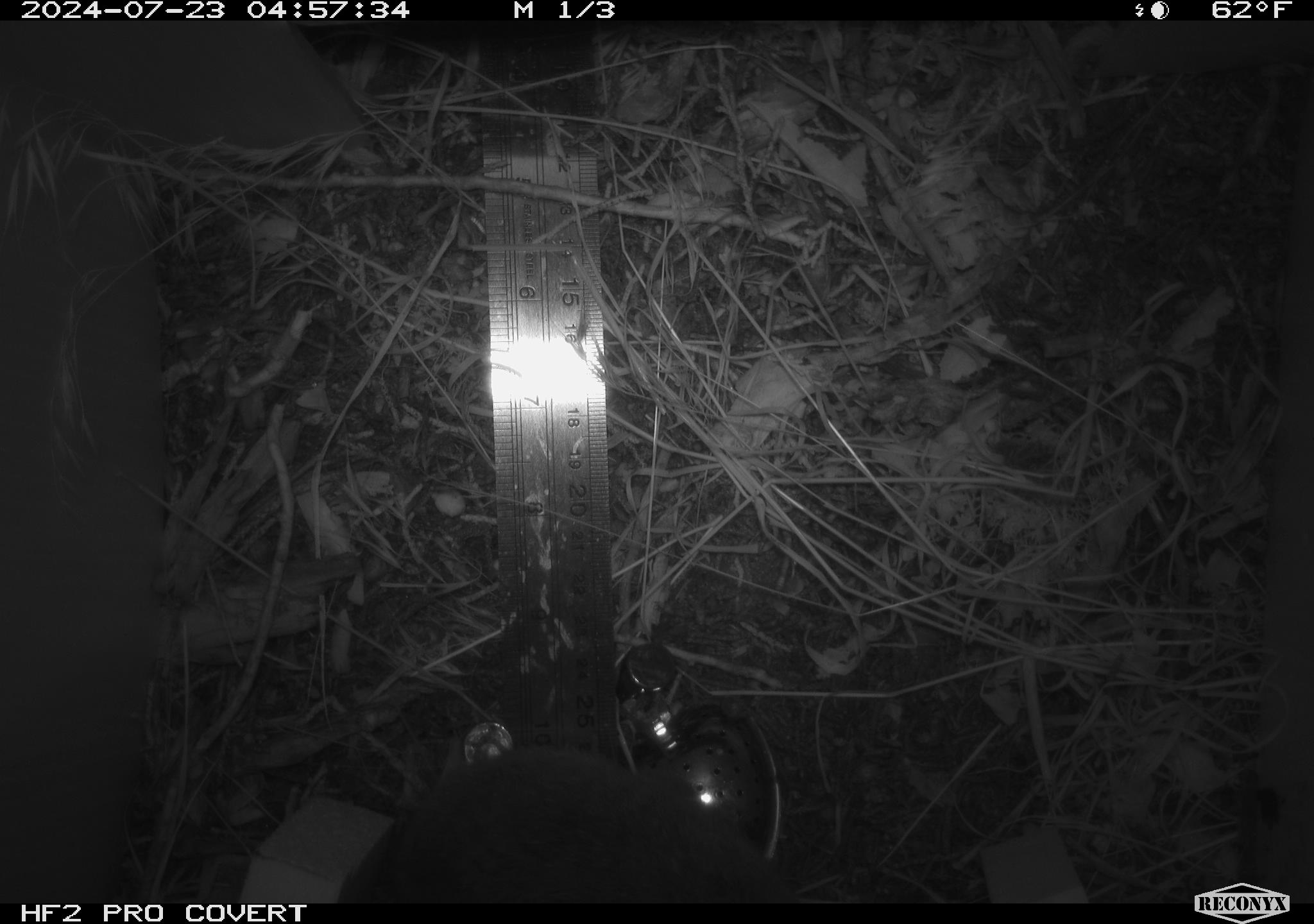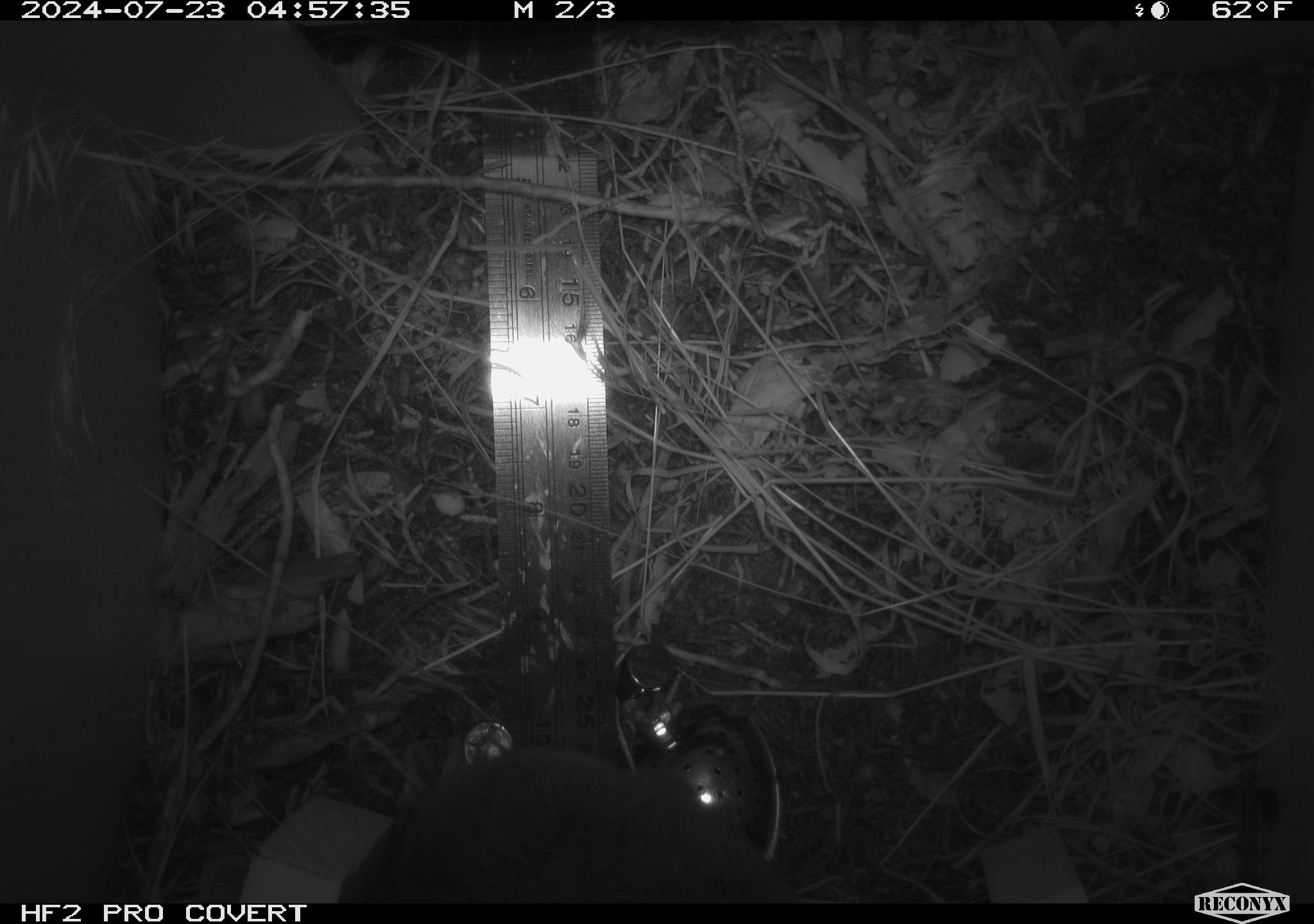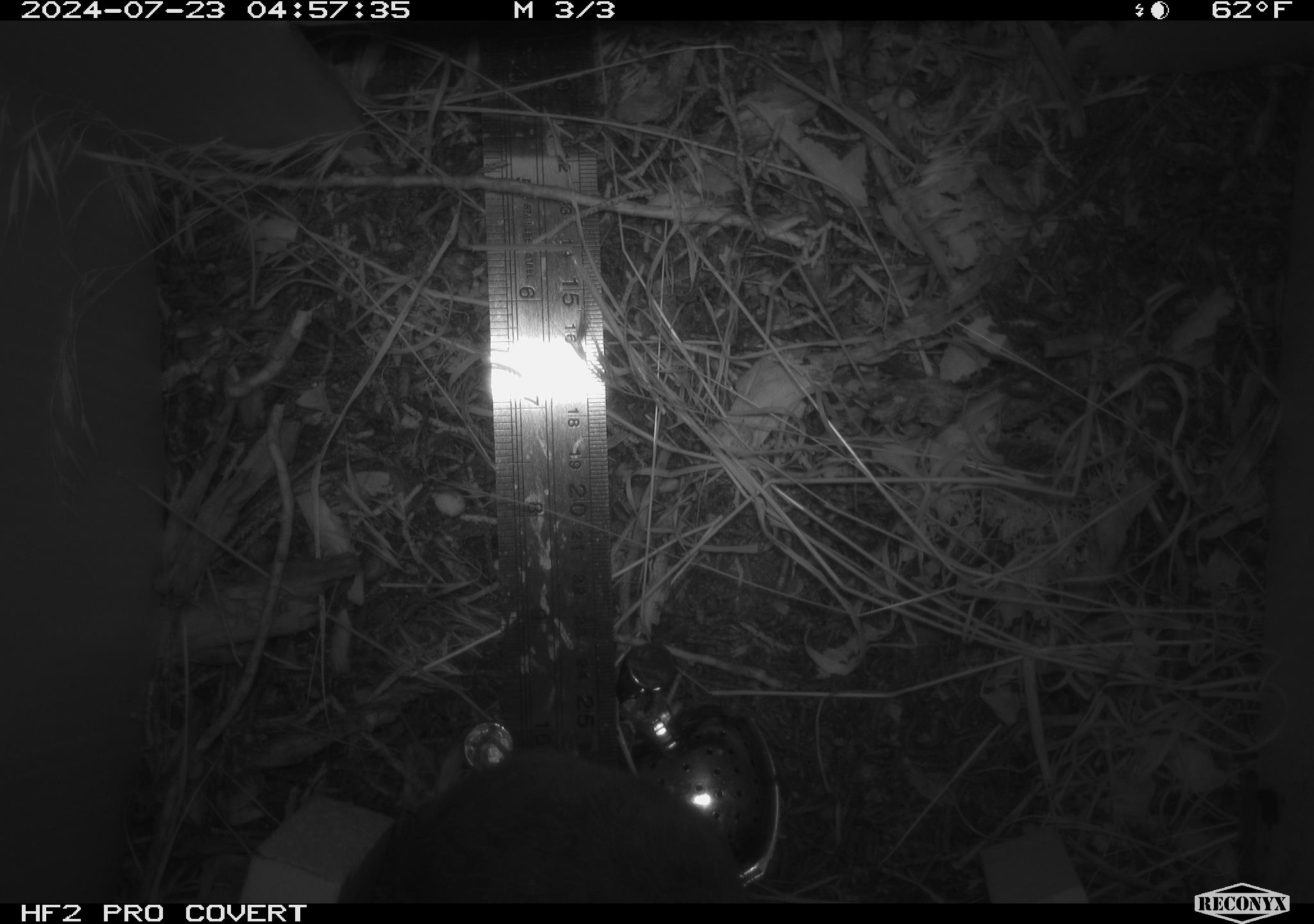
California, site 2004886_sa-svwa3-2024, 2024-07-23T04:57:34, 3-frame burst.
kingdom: Animalia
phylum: Chordata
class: Mammalia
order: Rodentia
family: Cricetidae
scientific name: Arvicolinae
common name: voles, lemmings, and muskrats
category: arvicolinae subfamily